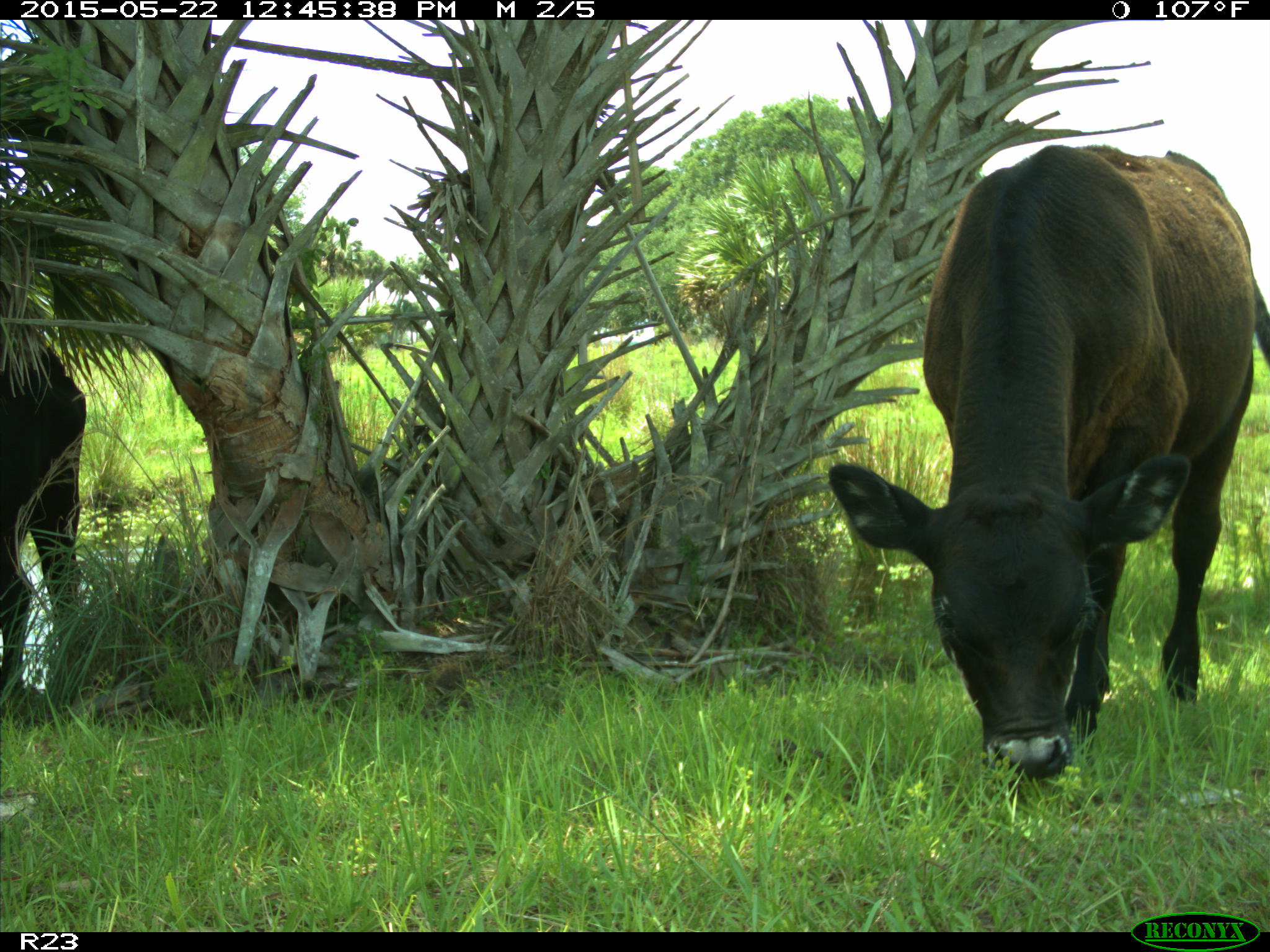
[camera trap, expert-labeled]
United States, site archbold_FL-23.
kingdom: Animalia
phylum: Chordata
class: Mammalia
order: Artiodactyla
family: Bovidae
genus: Bos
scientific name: Bos taurus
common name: domestic cow